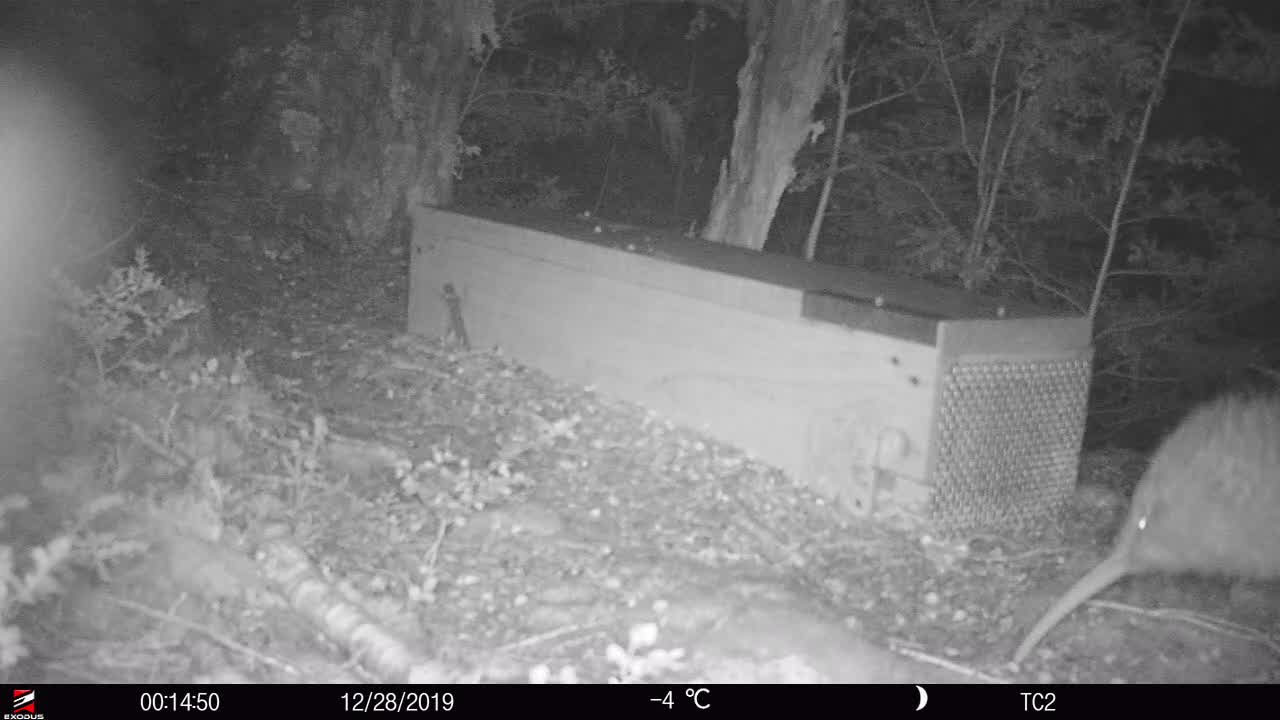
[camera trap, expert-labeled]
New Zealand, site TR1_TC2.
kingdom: Animalia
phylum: Chordata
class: Aves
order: Apterygiformes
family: Apterygidae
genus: Apteryx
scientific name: Apteryx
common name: kiwi